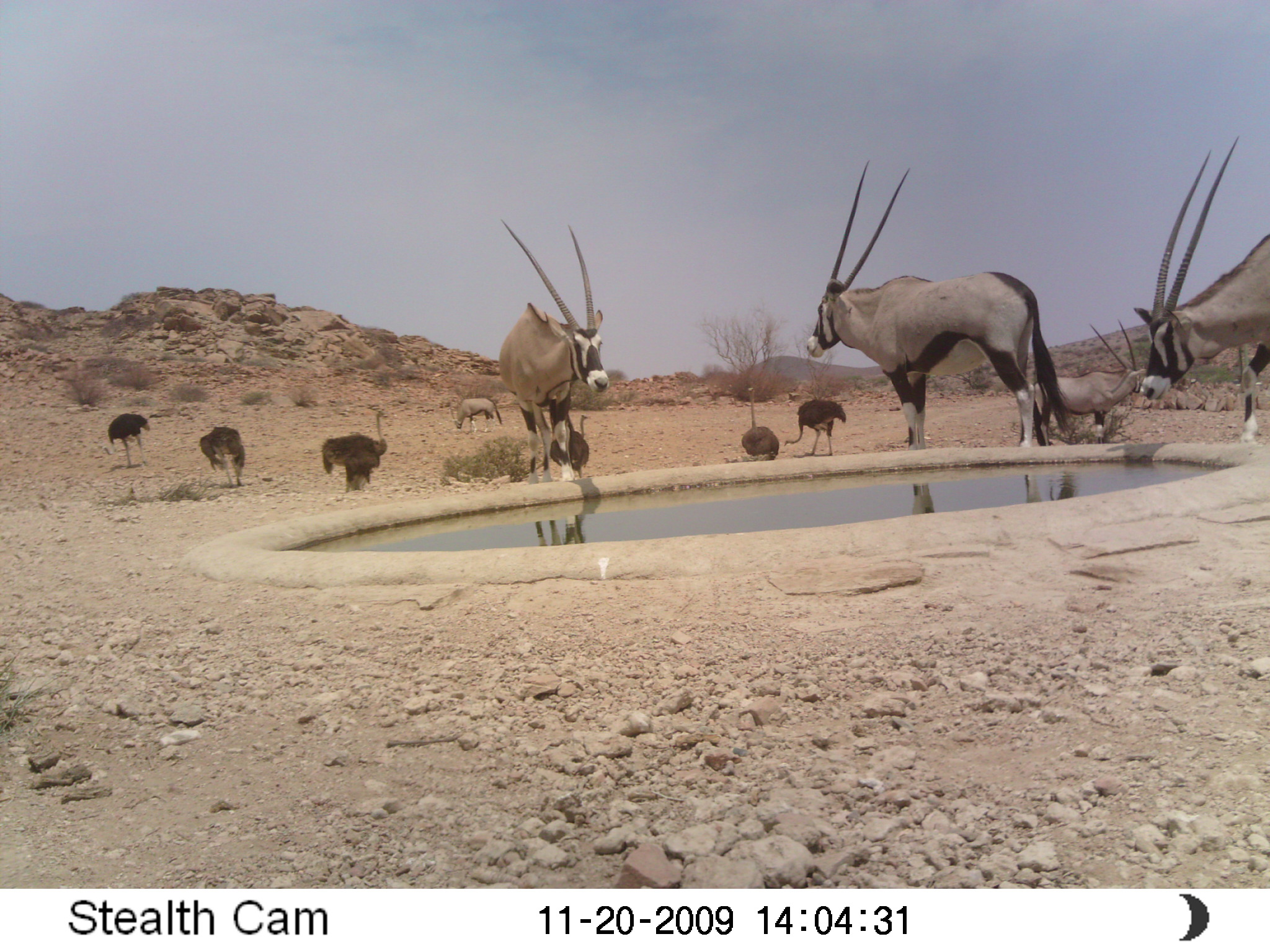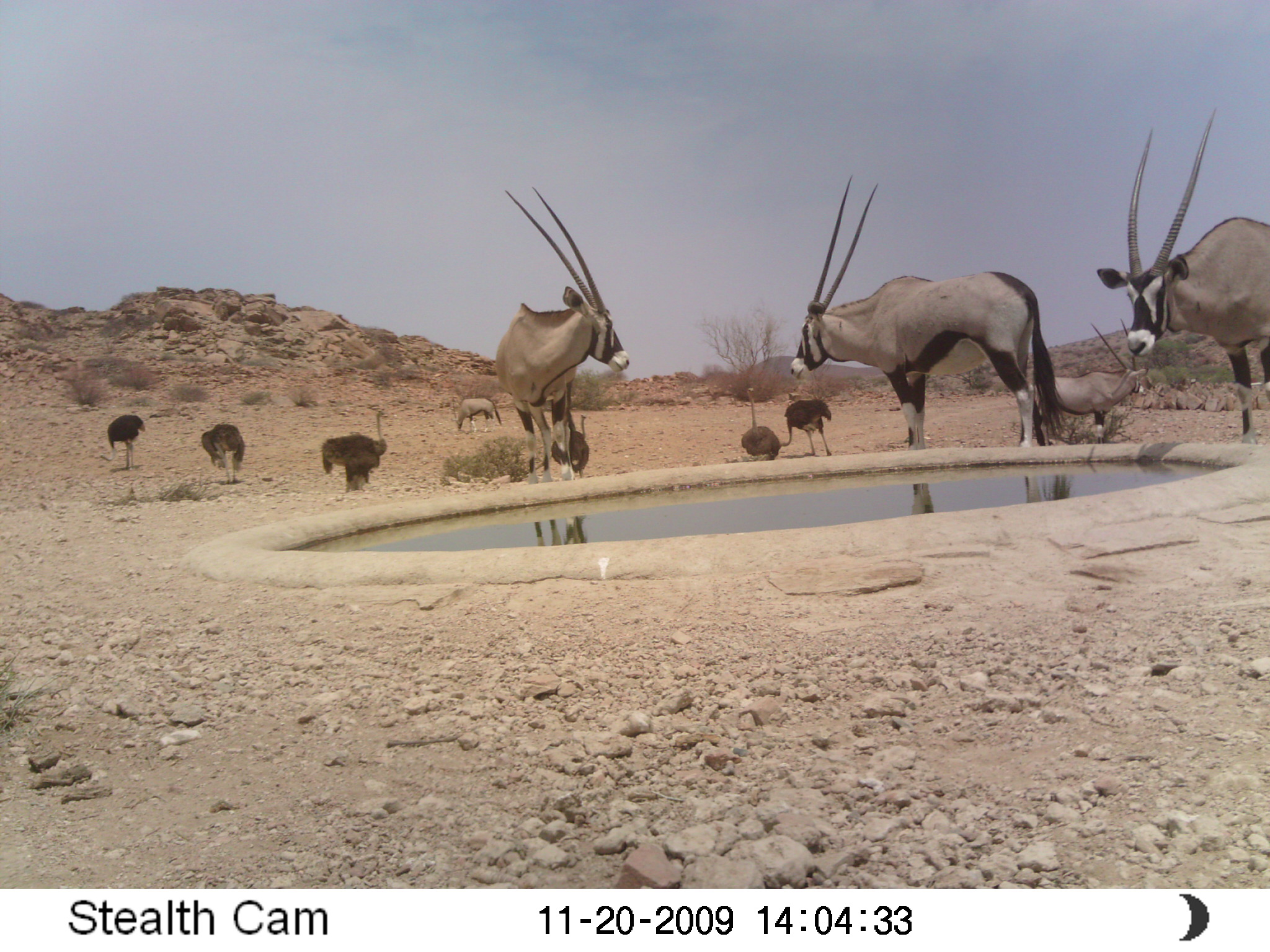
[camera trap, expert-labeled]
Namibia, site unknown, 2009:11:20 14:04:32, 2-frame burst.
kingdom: Animalia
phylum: Chordata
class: Mammalia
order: Artiodactyla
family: Bovidae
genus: Oryx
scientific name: Oryx gazella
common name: gemsbok